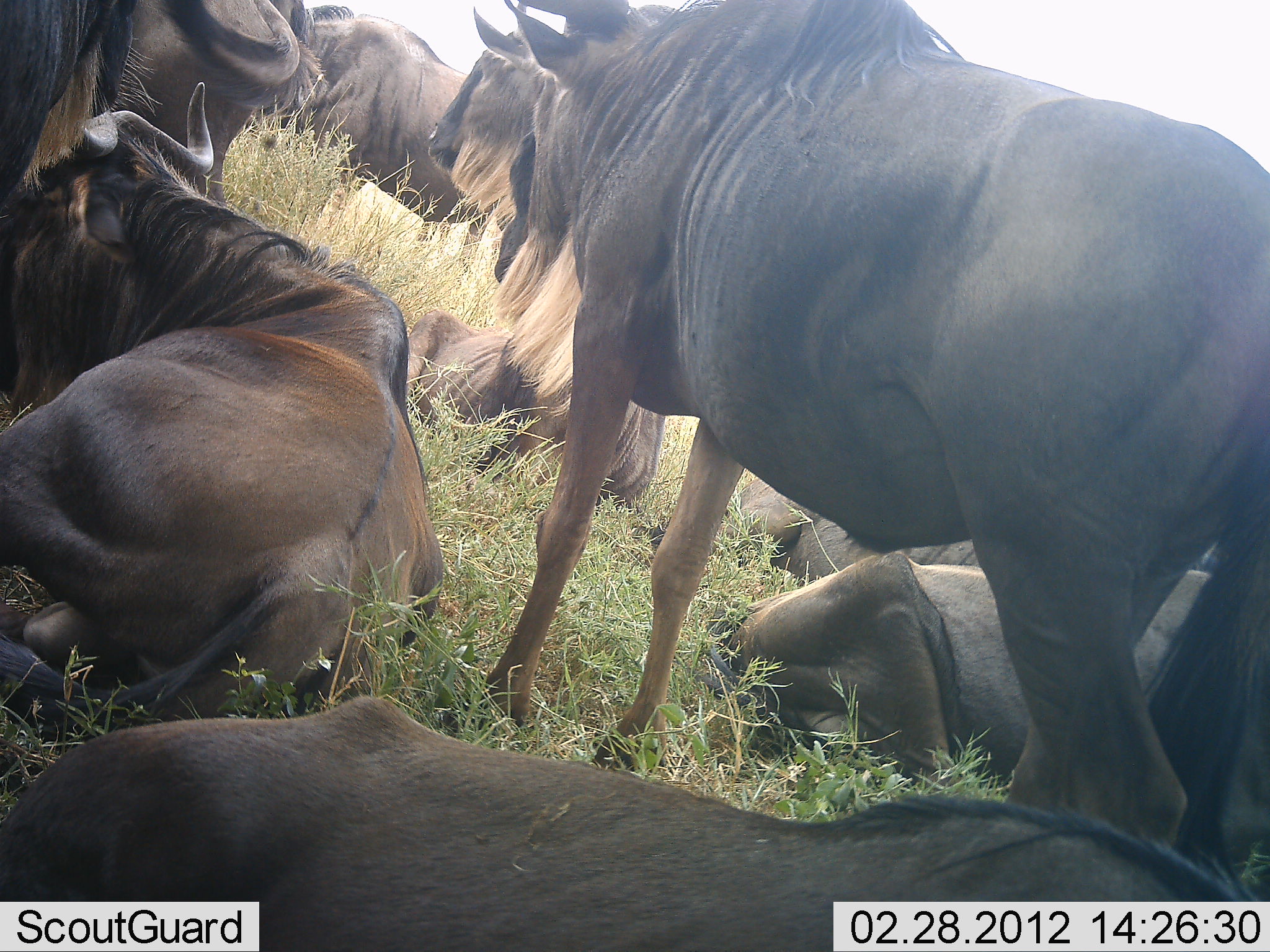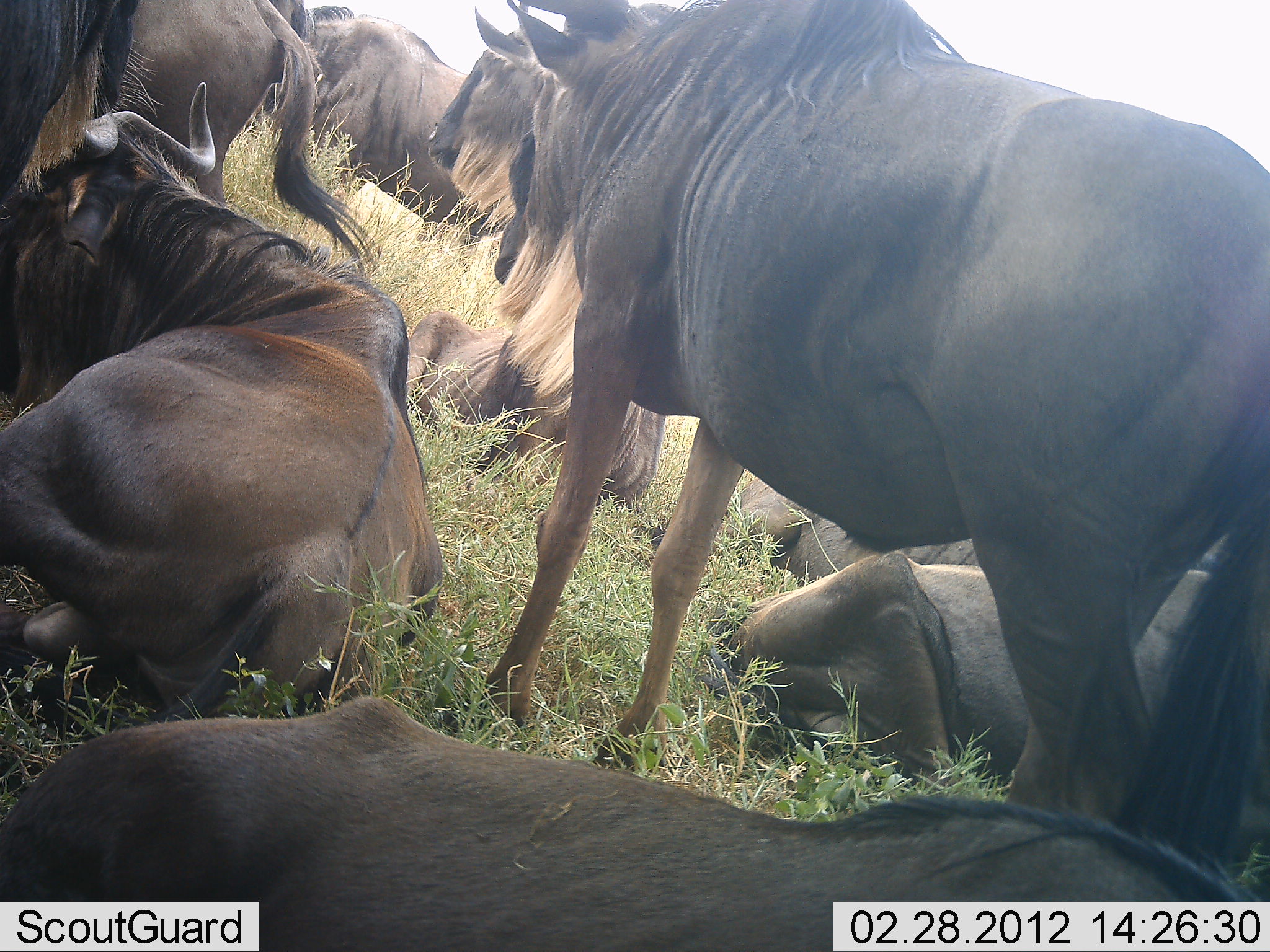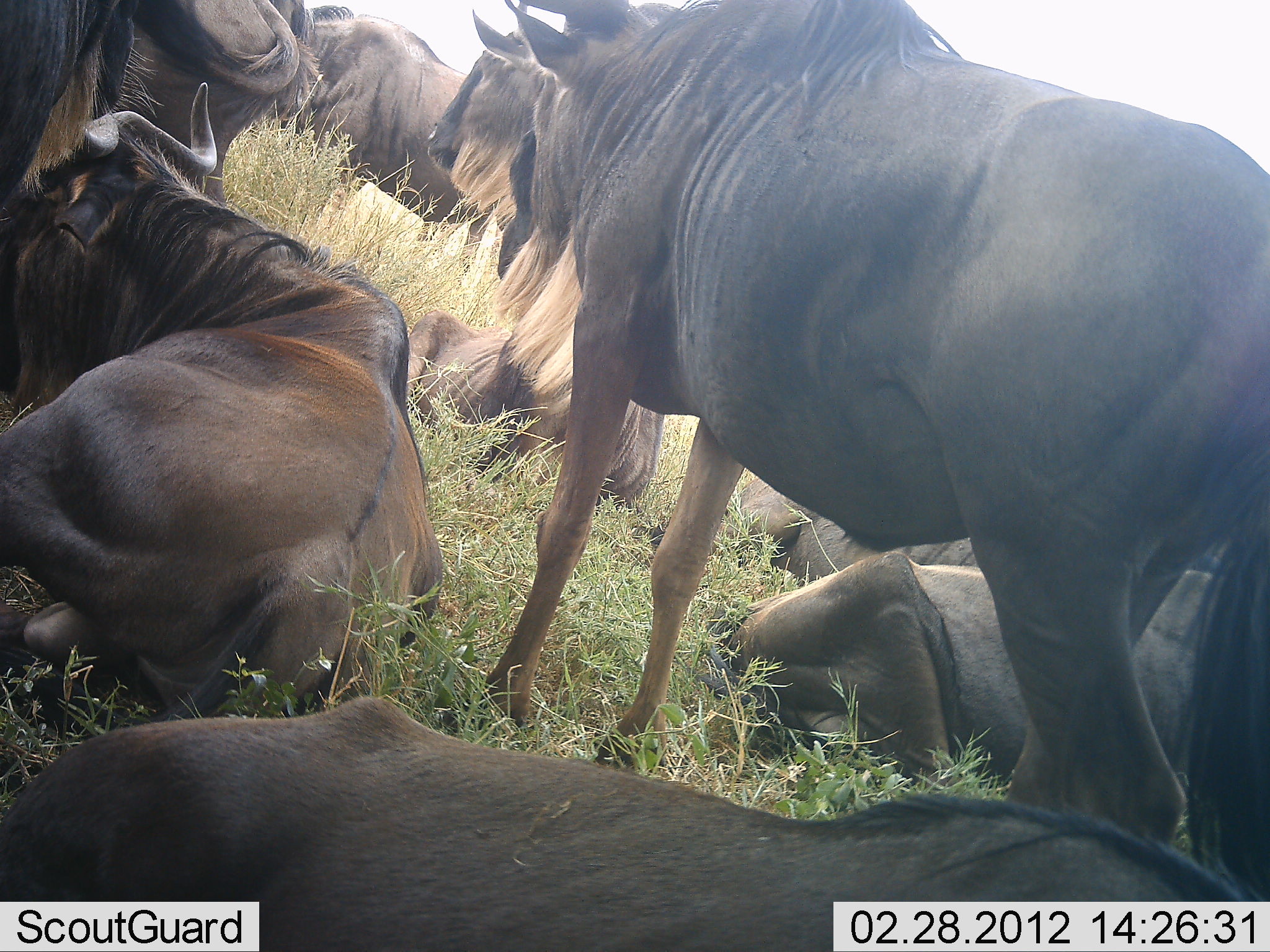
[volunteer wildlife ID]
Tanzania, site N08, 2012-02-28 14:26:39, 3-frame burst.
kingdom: Animalia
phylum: Chordata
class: Mammalia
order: Artiodactyla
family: Bovidae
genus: Connochaetes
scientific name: Connochaetes taurinus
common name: blue wildebeest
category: wildebeest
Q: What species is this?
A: Wildebeest (blue wildebeest) (Connochaetes taurinus).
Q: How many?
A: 9.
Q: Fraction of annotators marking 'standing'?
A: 80%.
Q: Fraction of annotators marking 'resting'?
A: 100%.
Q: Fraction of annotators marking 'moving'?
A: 0%.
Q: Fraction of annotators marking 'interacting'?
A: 0%.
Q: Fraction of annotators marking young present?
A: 0%.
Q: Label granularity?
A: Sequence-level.